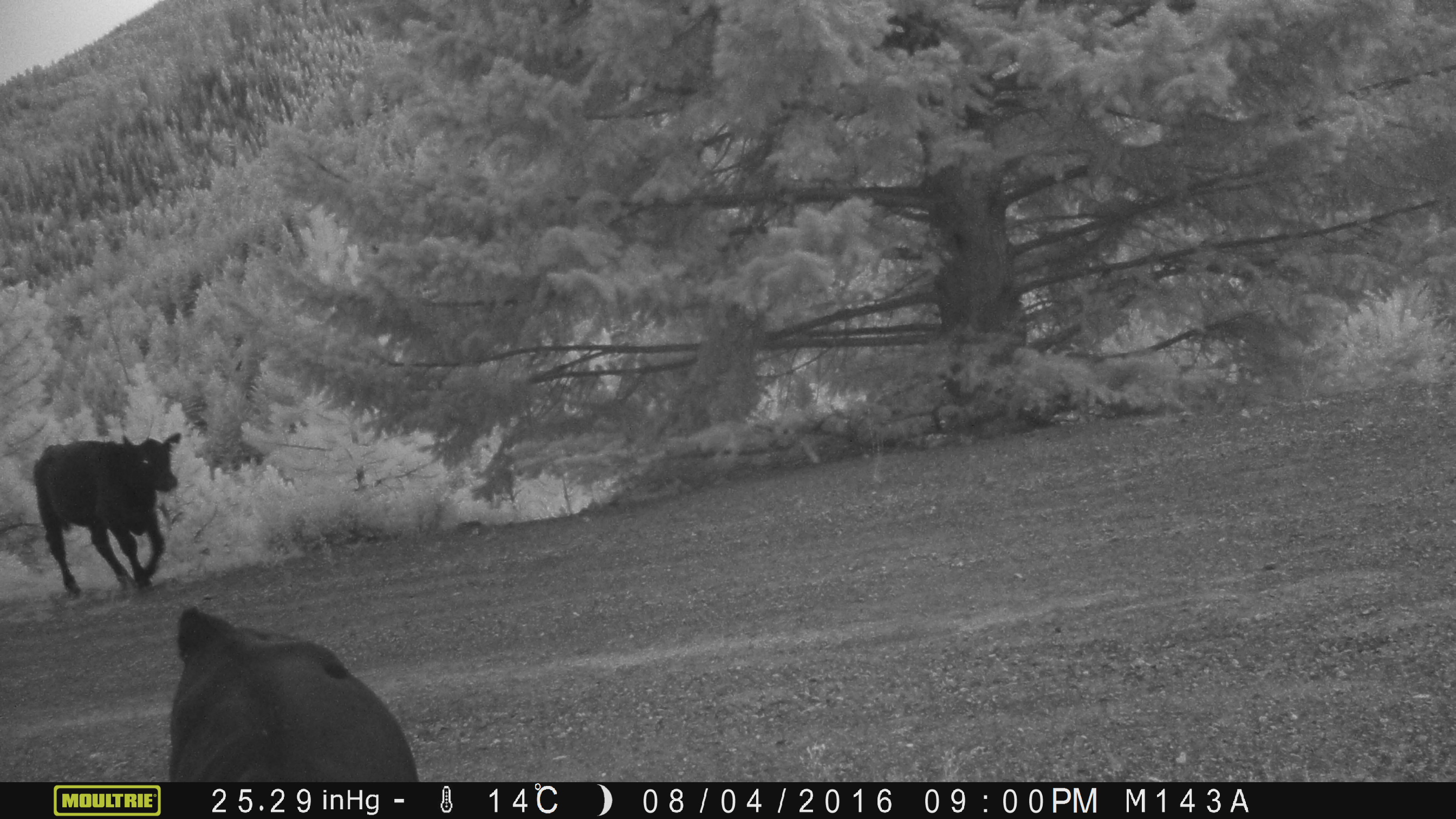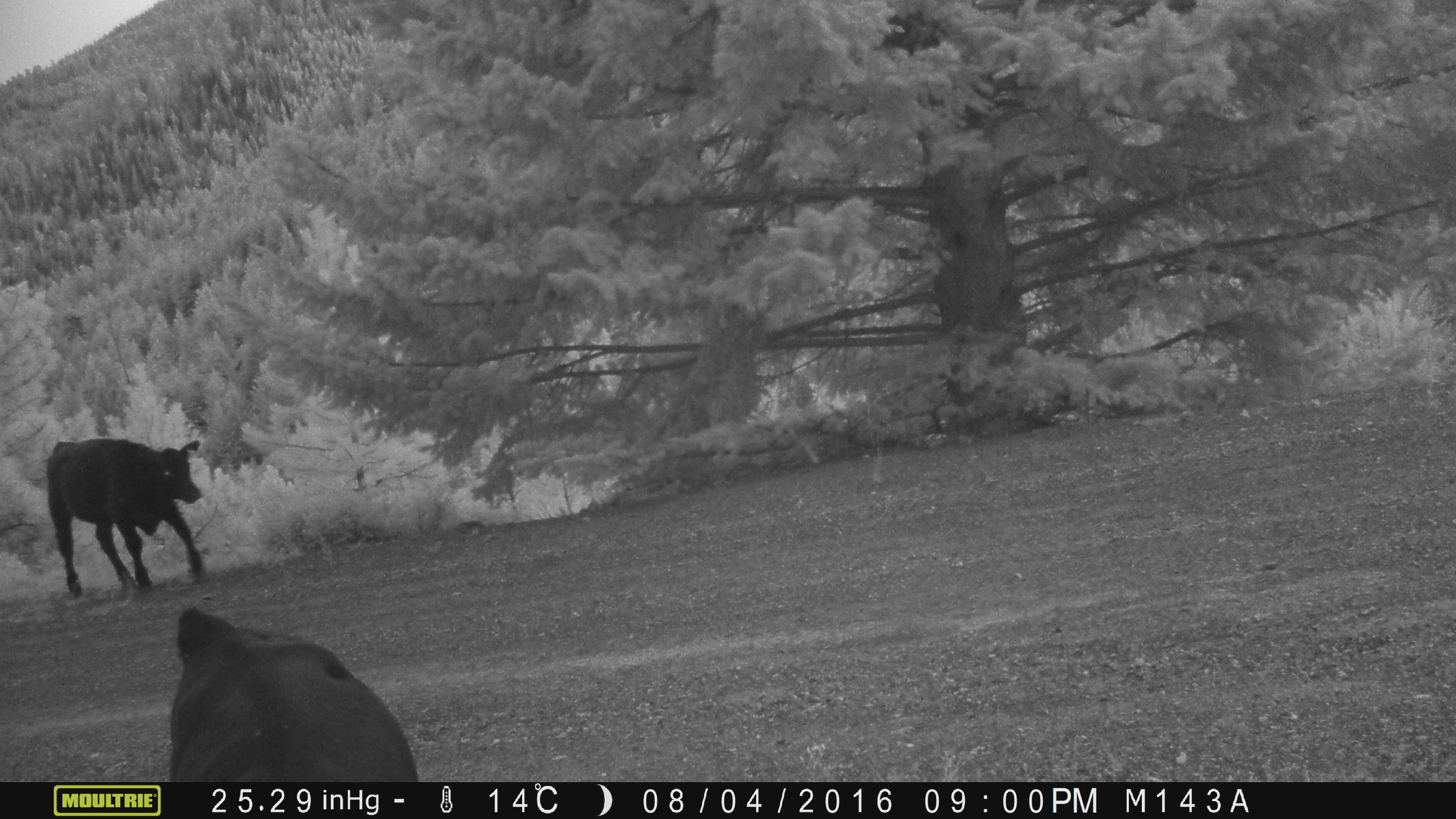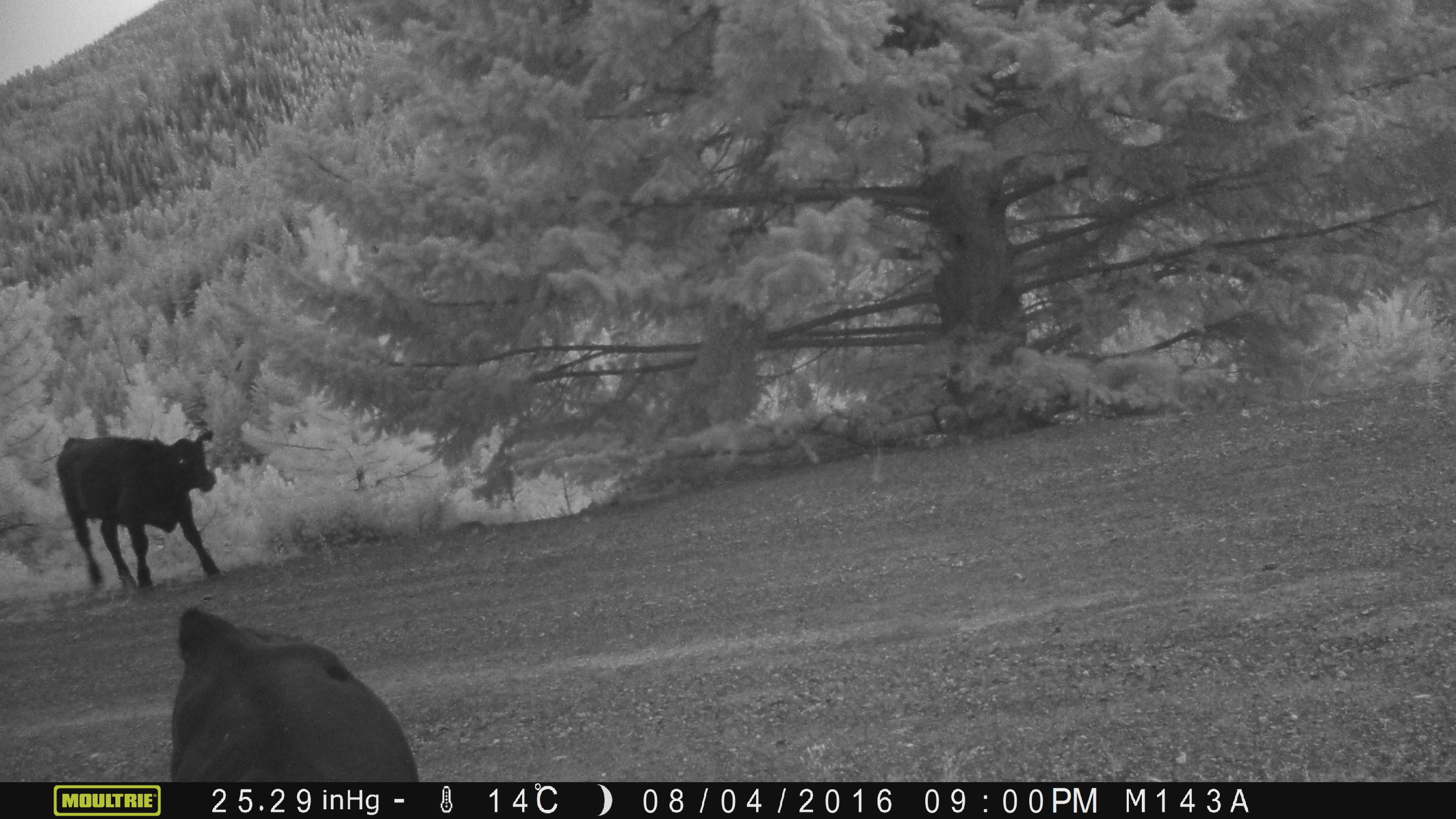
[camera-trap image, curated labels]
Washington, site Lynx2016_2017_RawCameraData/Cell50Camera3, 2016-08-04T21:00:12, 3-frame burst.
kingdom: Animalia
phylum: Chordata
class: Mammalia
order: Artiodactyla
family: Bovidae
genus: Bos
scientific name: Bos taurus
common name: domestic cattle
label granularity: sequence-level